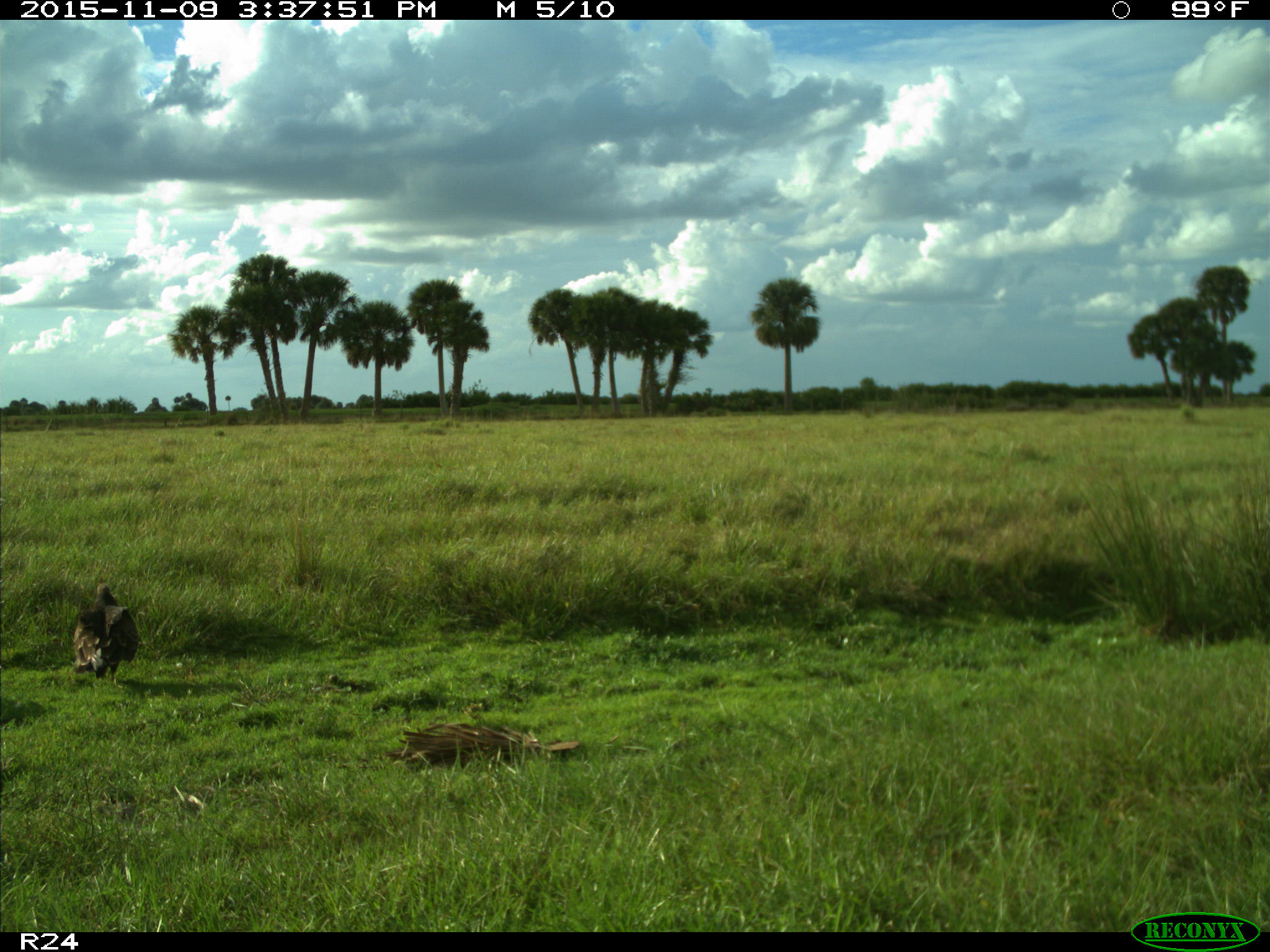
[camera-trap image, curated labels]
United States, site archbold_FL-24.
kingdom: Animalia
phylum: Chordata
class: Aves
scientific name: Aves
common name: birds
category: unidentified bird